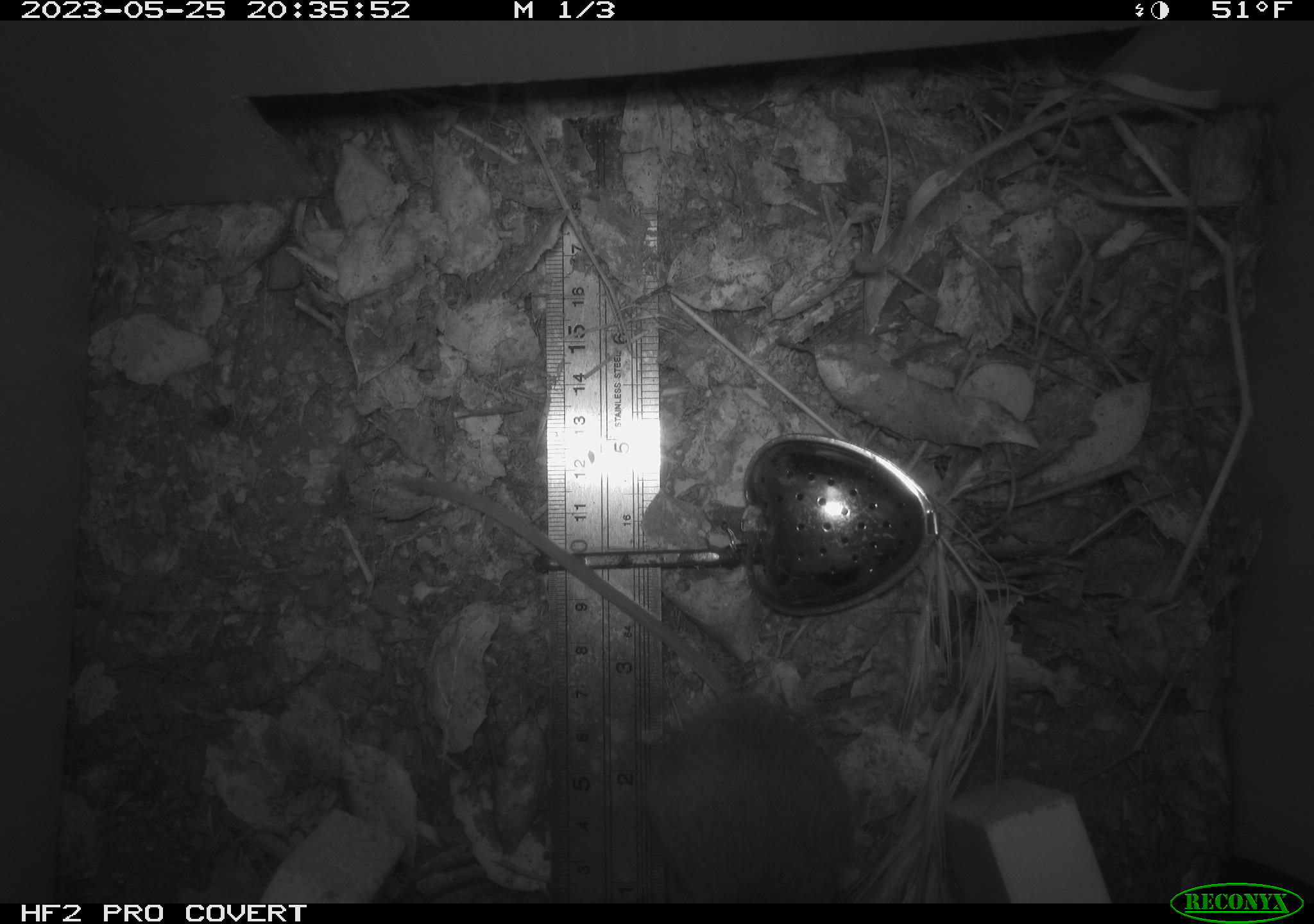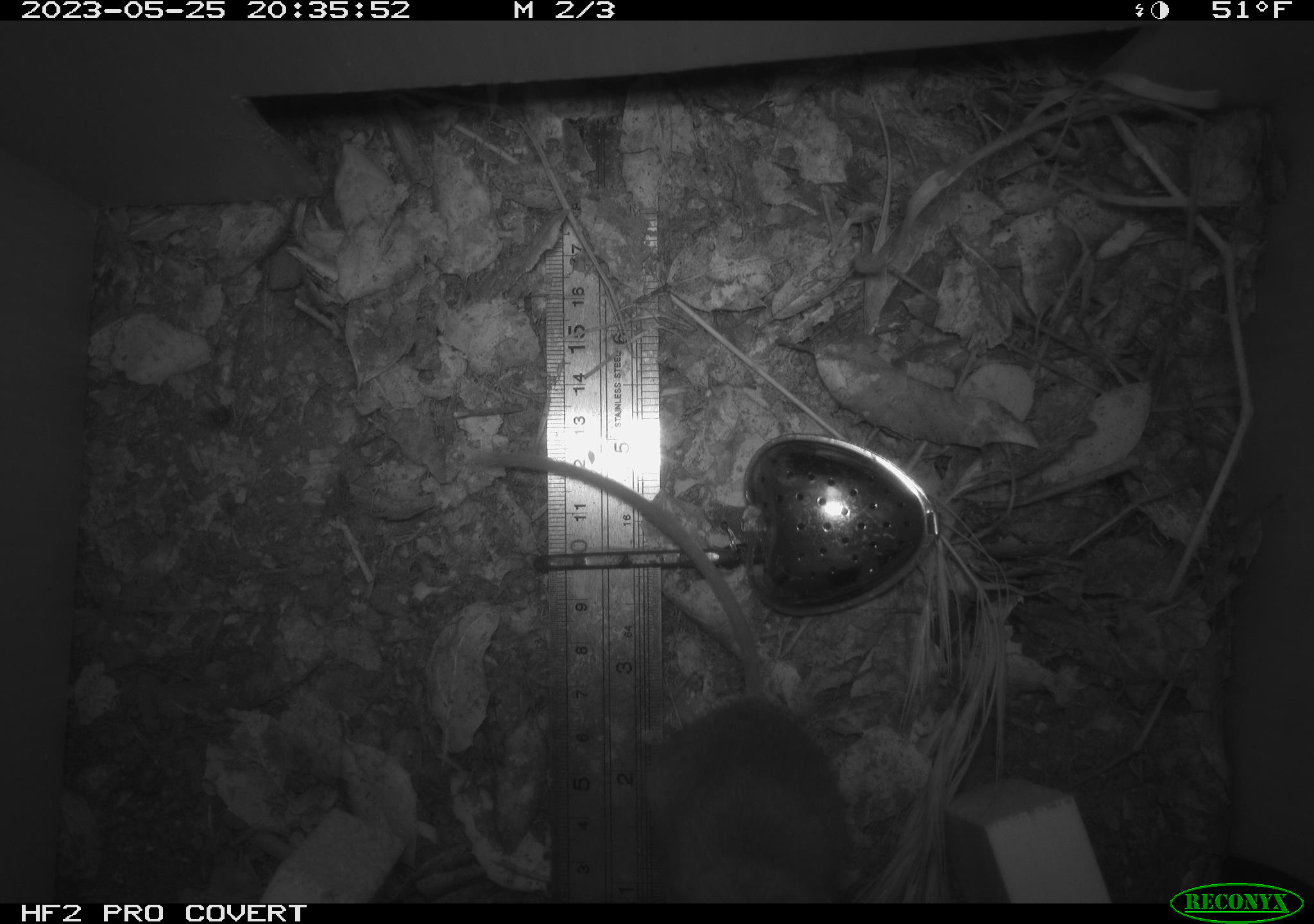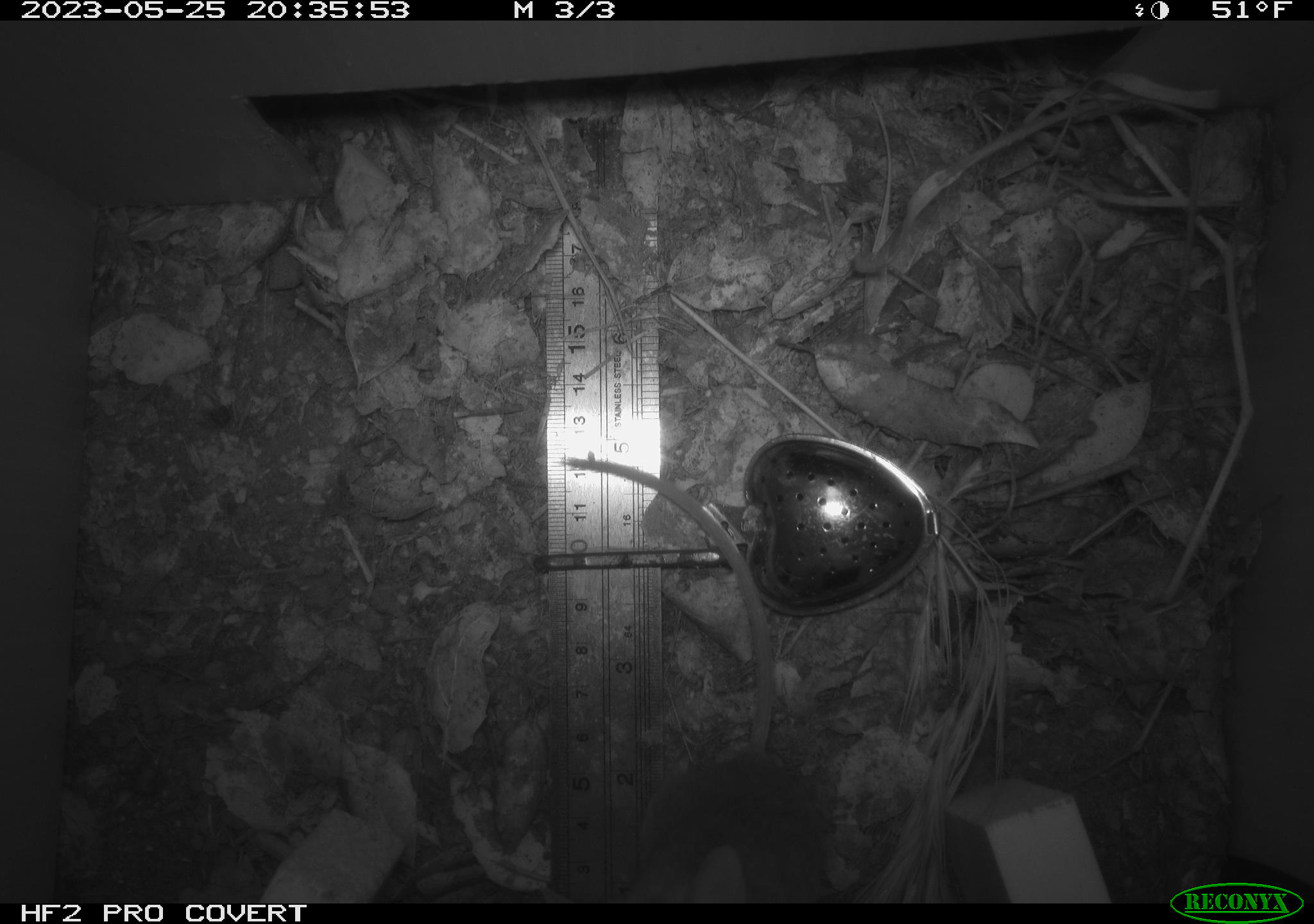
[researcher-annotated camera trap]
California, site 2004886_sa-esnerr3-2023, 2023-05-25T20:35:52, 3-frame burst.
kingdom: Animalia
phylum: Chordata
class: Mammalia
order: Rodentia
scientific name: Rodentia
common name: mouse species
Mouse species (Rodentia).